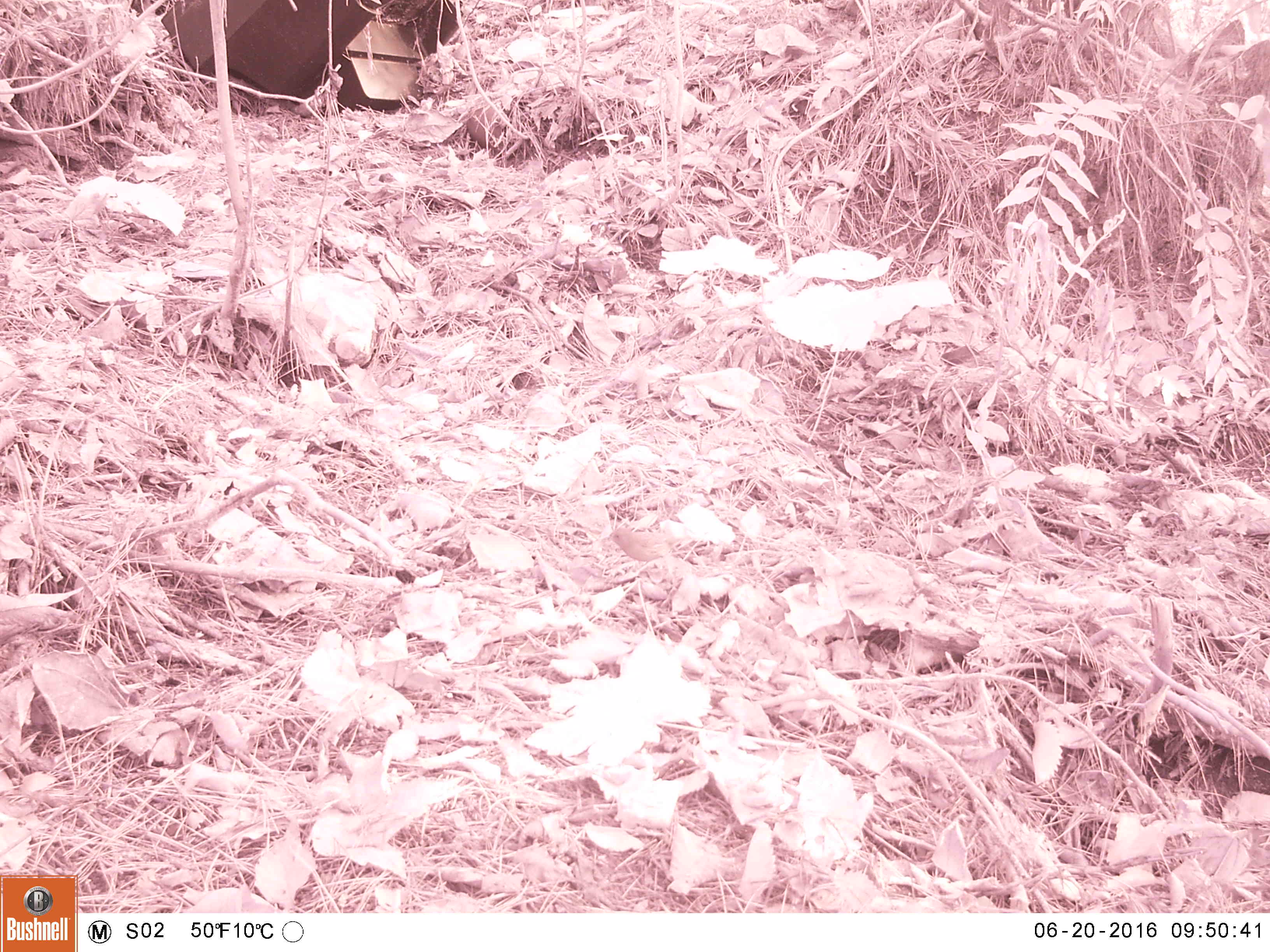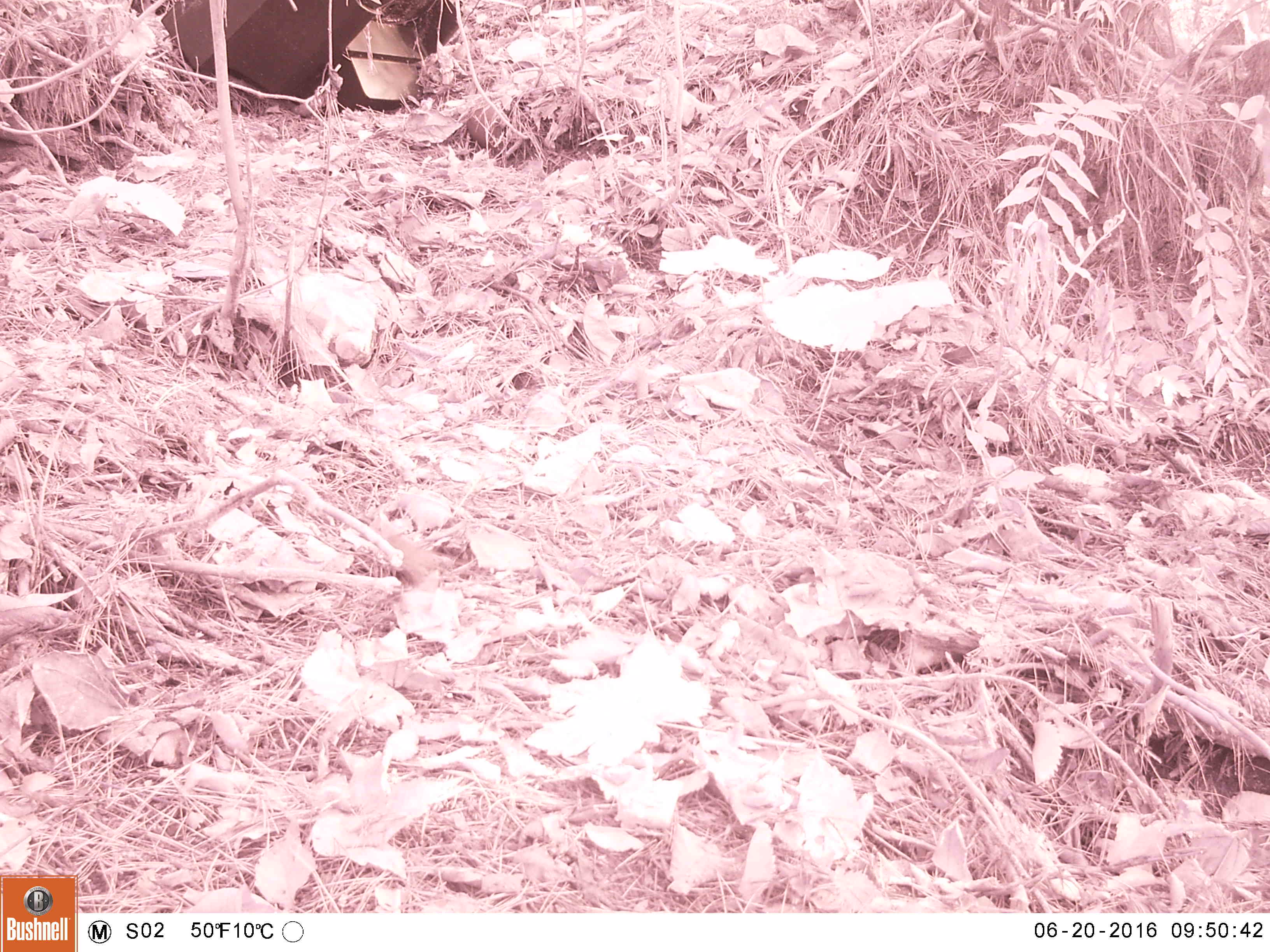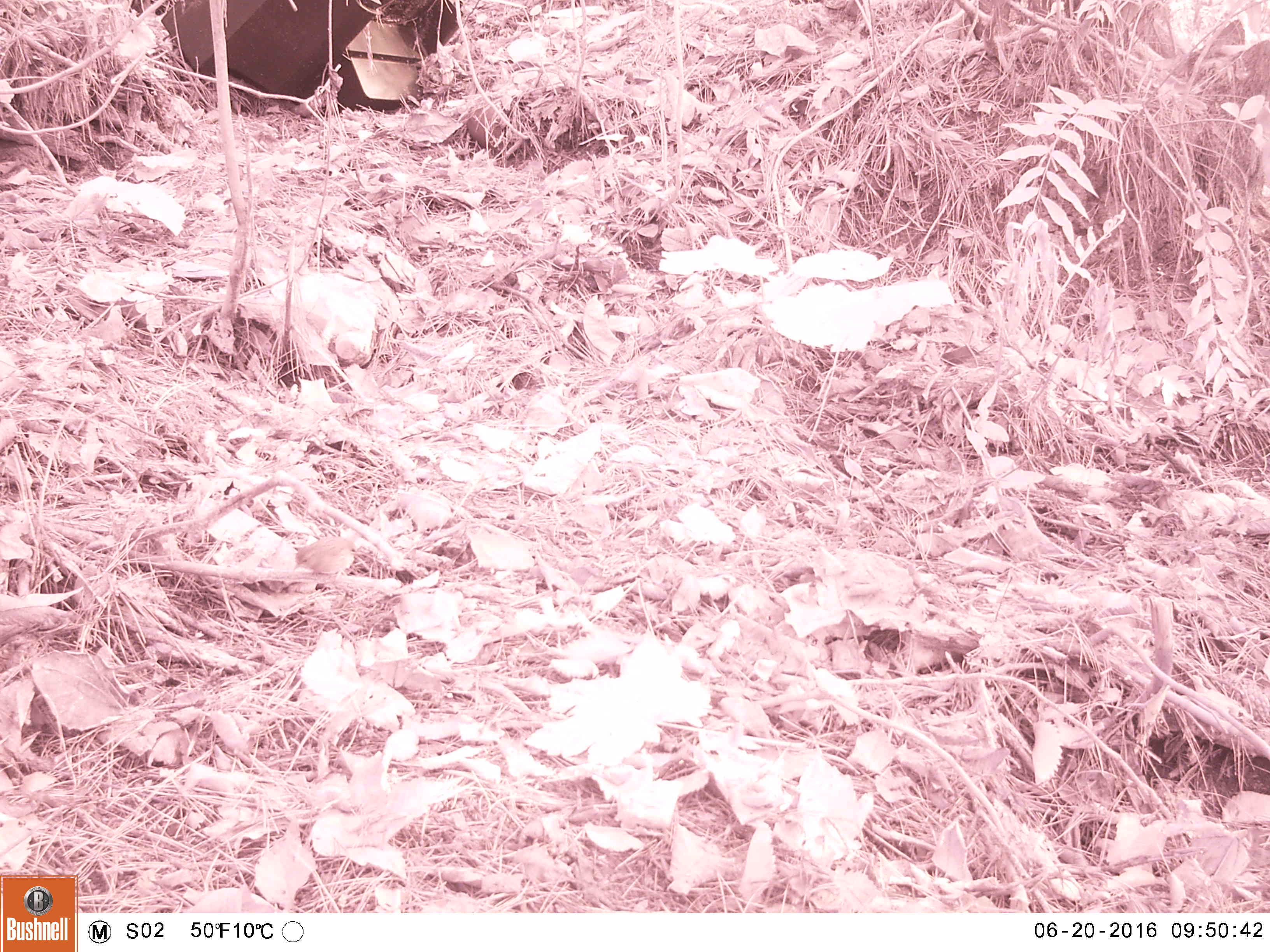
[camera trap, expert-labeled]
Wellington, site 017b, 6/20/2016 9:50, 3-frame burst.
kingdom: Animalia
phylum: Chordata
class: Aves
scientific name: Aves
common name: bird